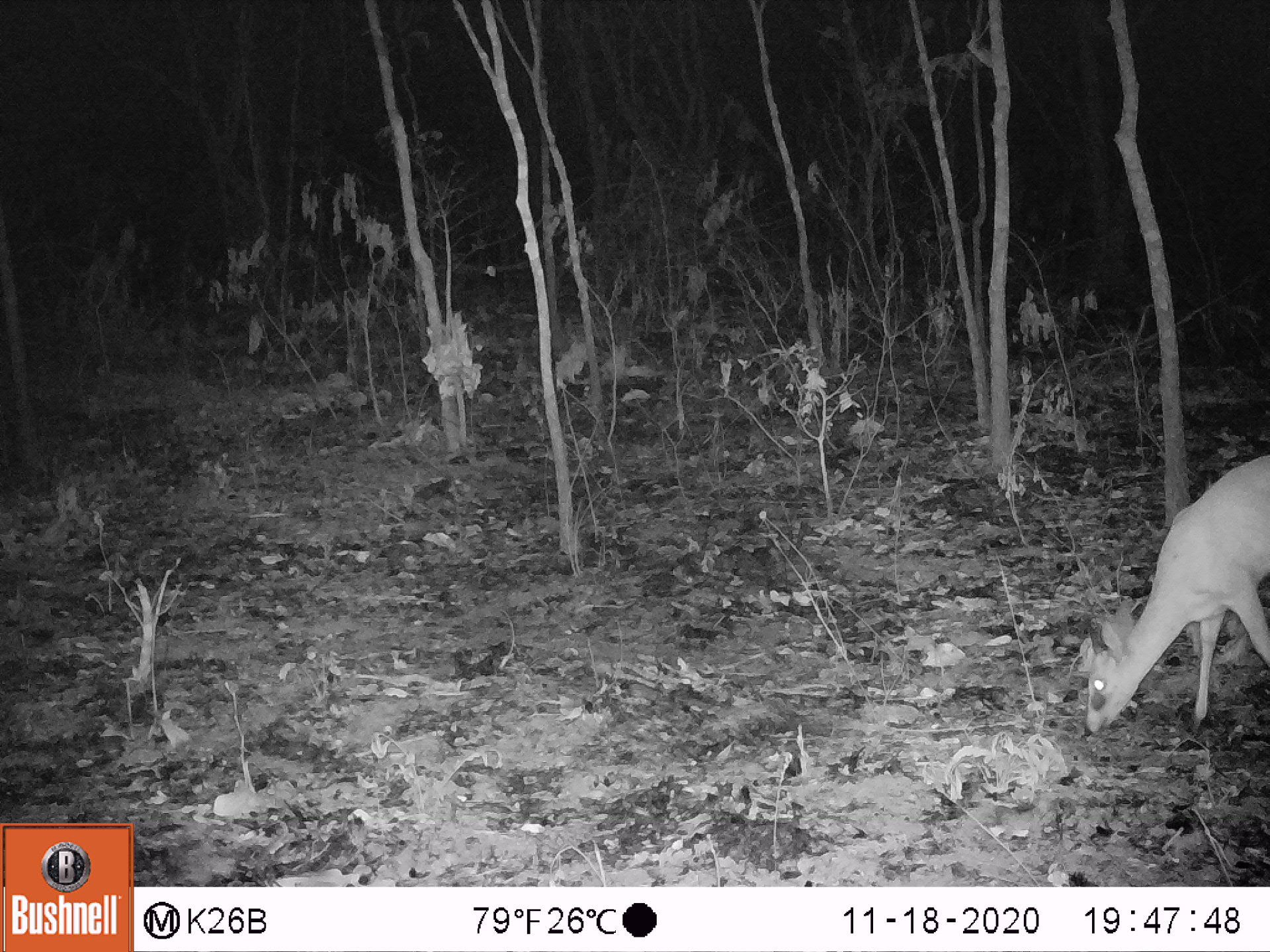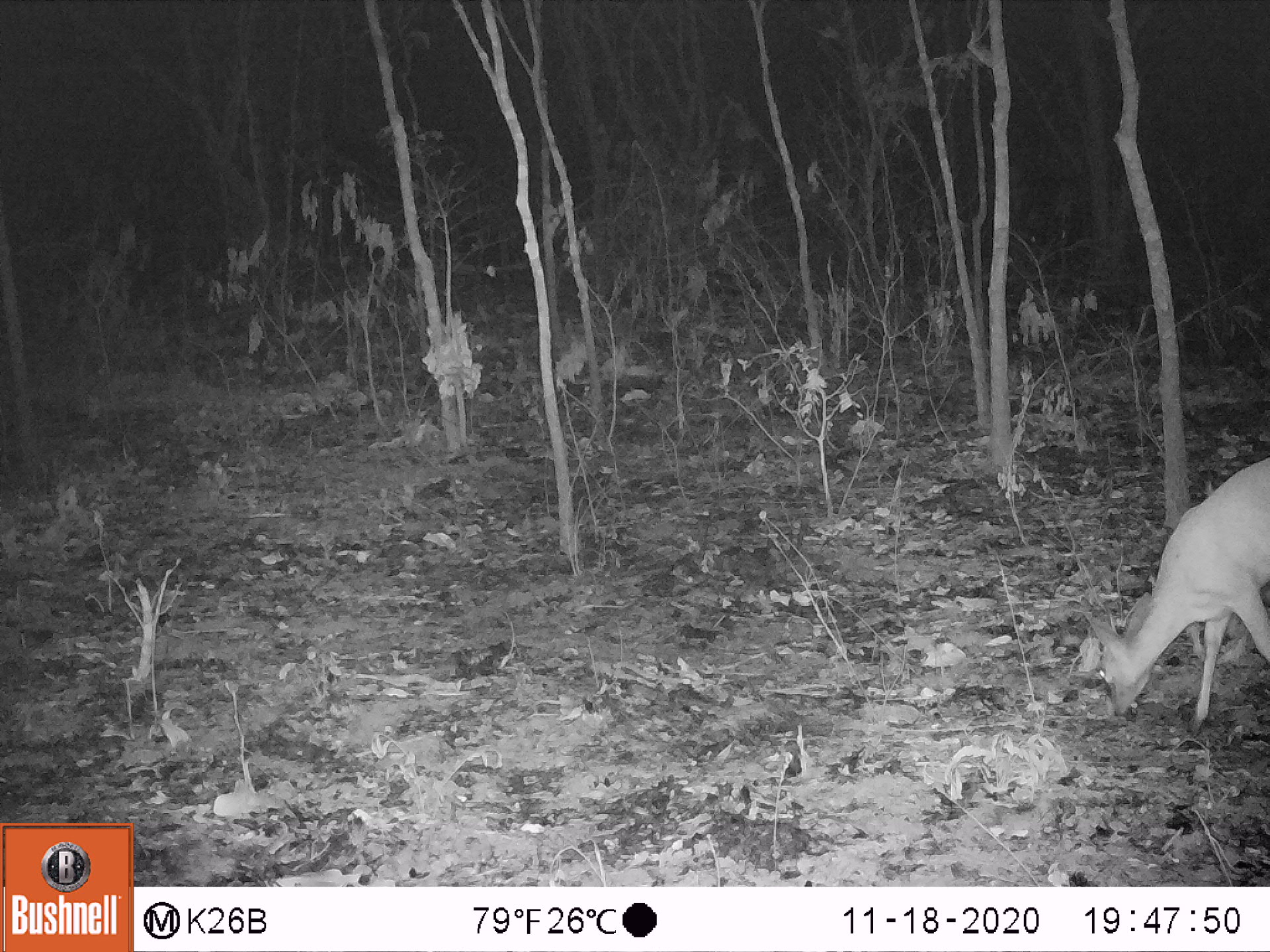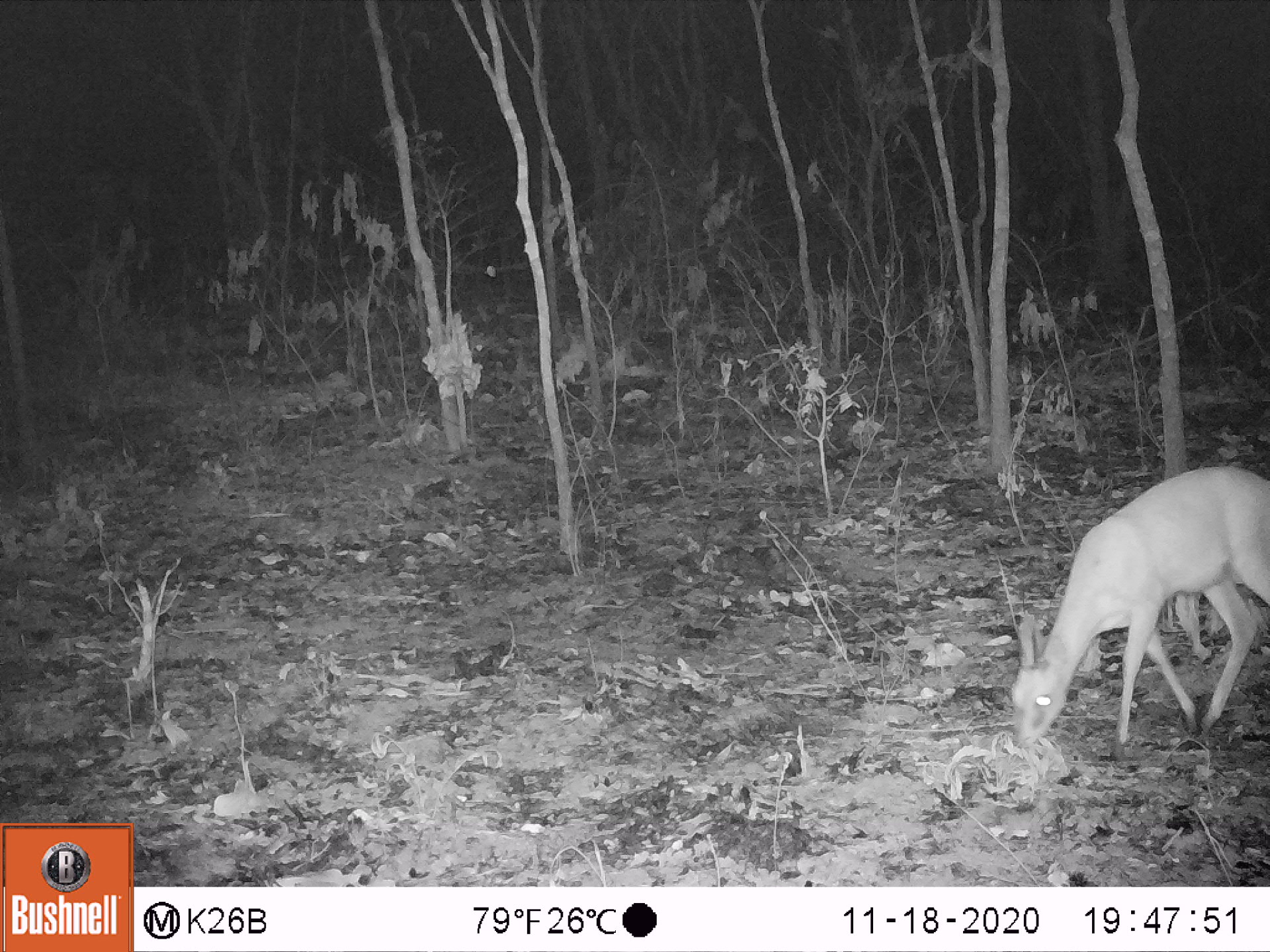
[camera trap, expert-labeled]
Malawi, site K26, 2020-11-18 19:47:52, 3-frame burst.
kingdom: Animalia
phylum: Chordata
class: Mammalia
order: Artiodactyla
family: Bovidae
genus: Sylvicapra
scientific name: Sylvicapra grimmia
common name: common duiker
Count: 1.